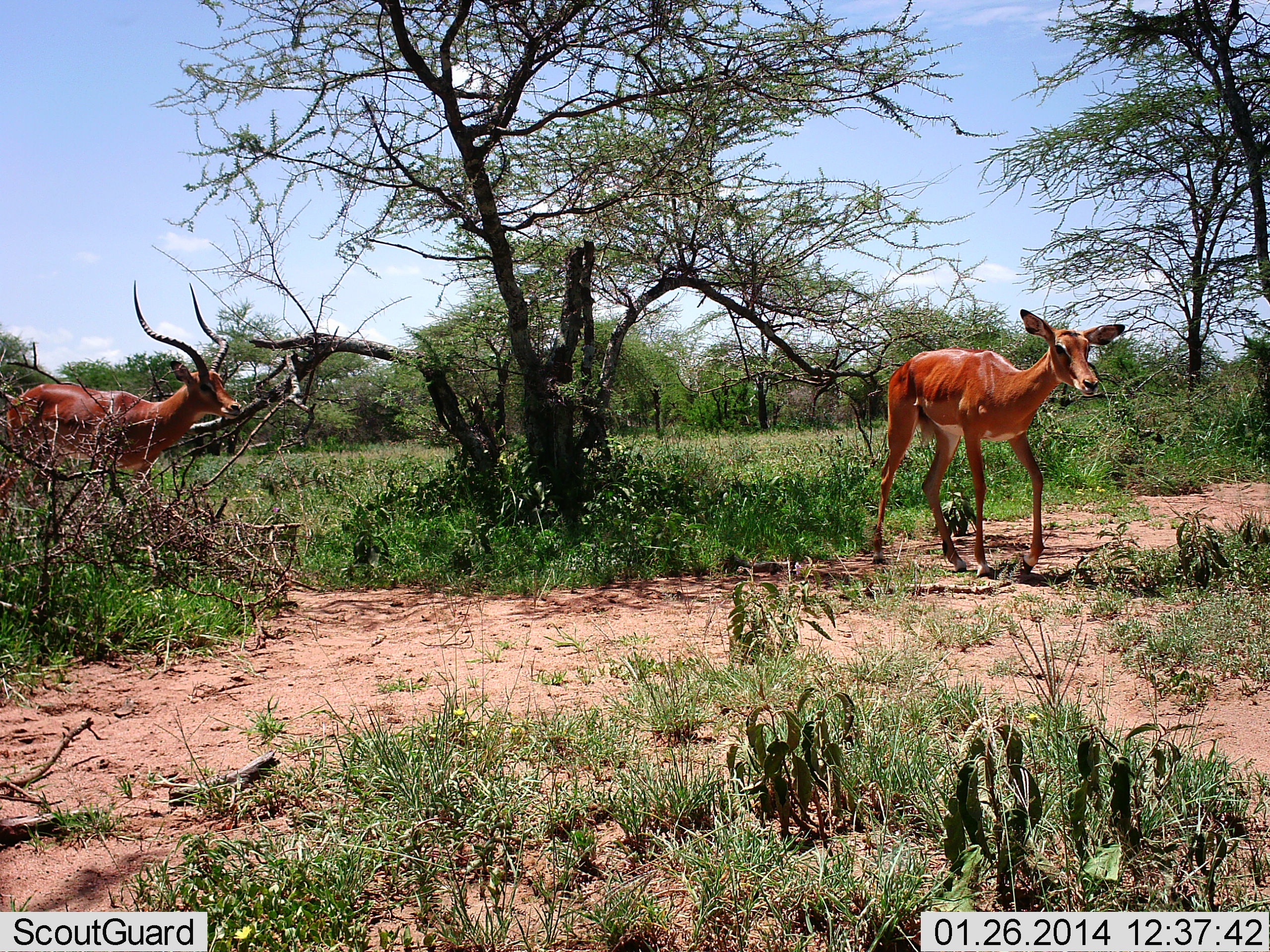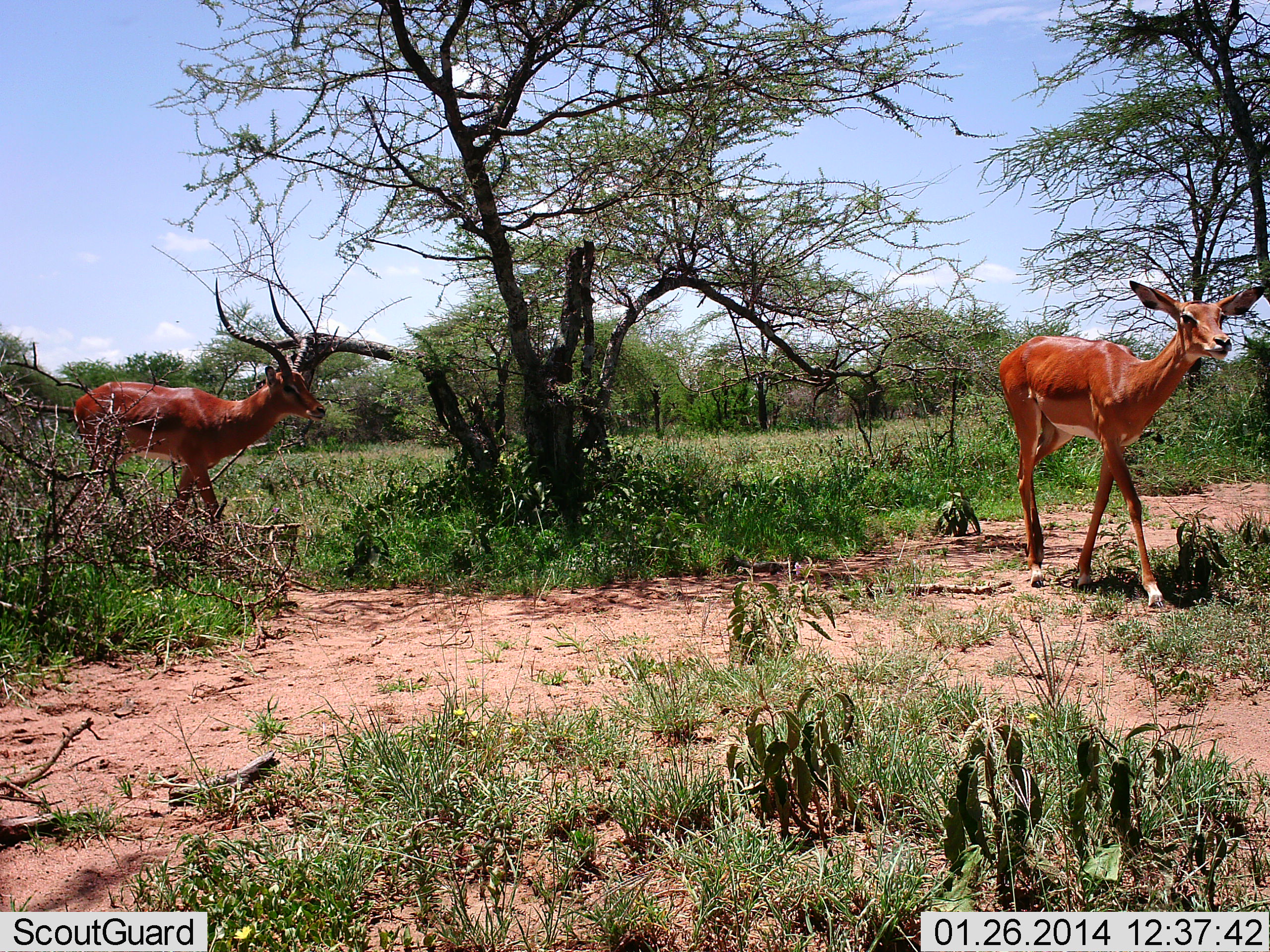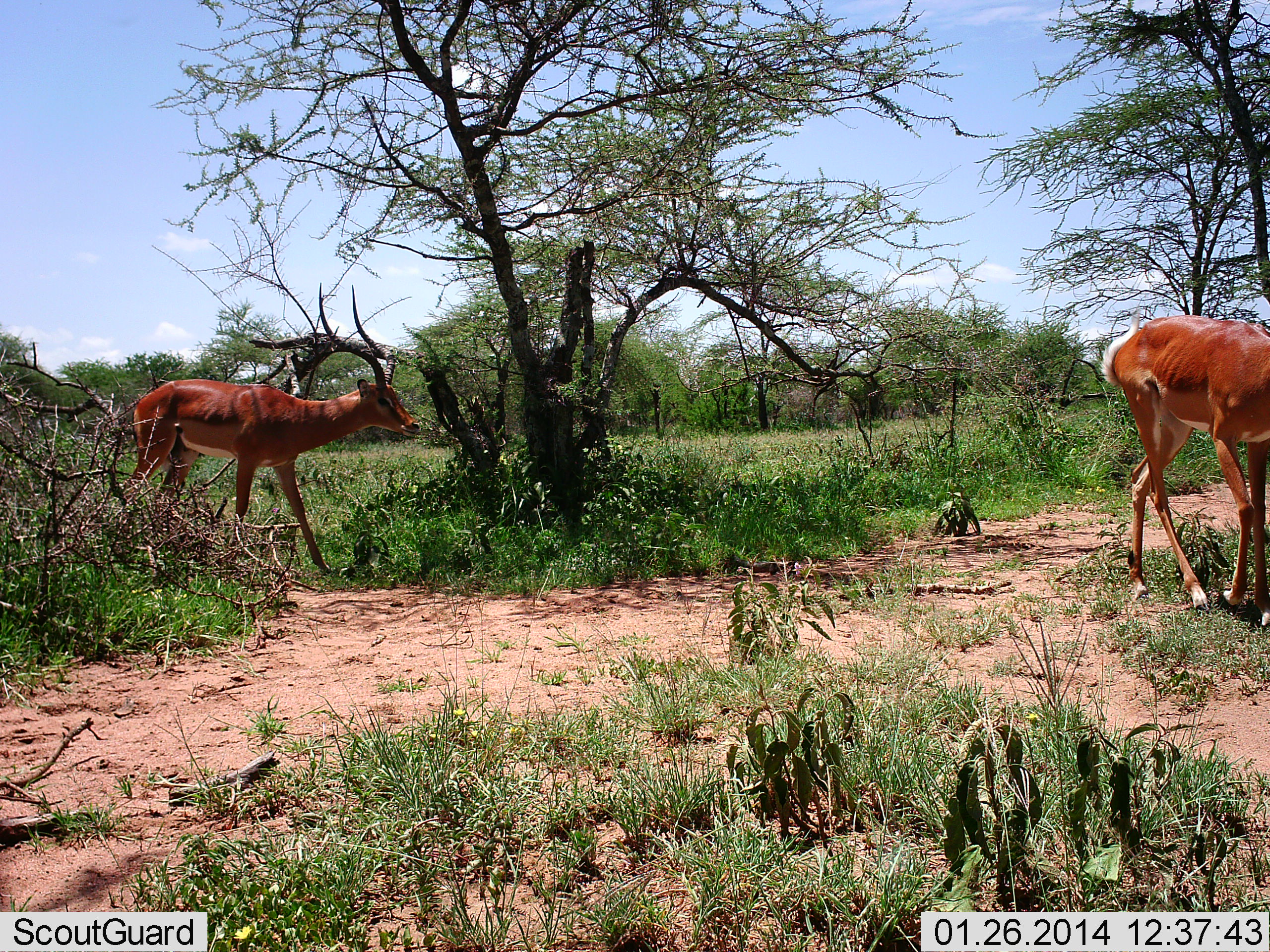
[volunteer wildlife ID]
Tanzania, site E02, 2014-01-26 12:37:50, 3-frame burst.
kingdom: Animalia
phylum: Chordata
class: Mammalia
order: Artiodactyla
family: Bovidae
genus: Aepyceros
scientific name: Aepyceros melampus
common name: impala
Impala (Aepyceros melampus), count 2. Behavior (volunteer vote fractions): standing 10%, resting 0%, moving 90%, interacting 10%. Young present (vote fraction): 0%. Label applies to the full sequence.